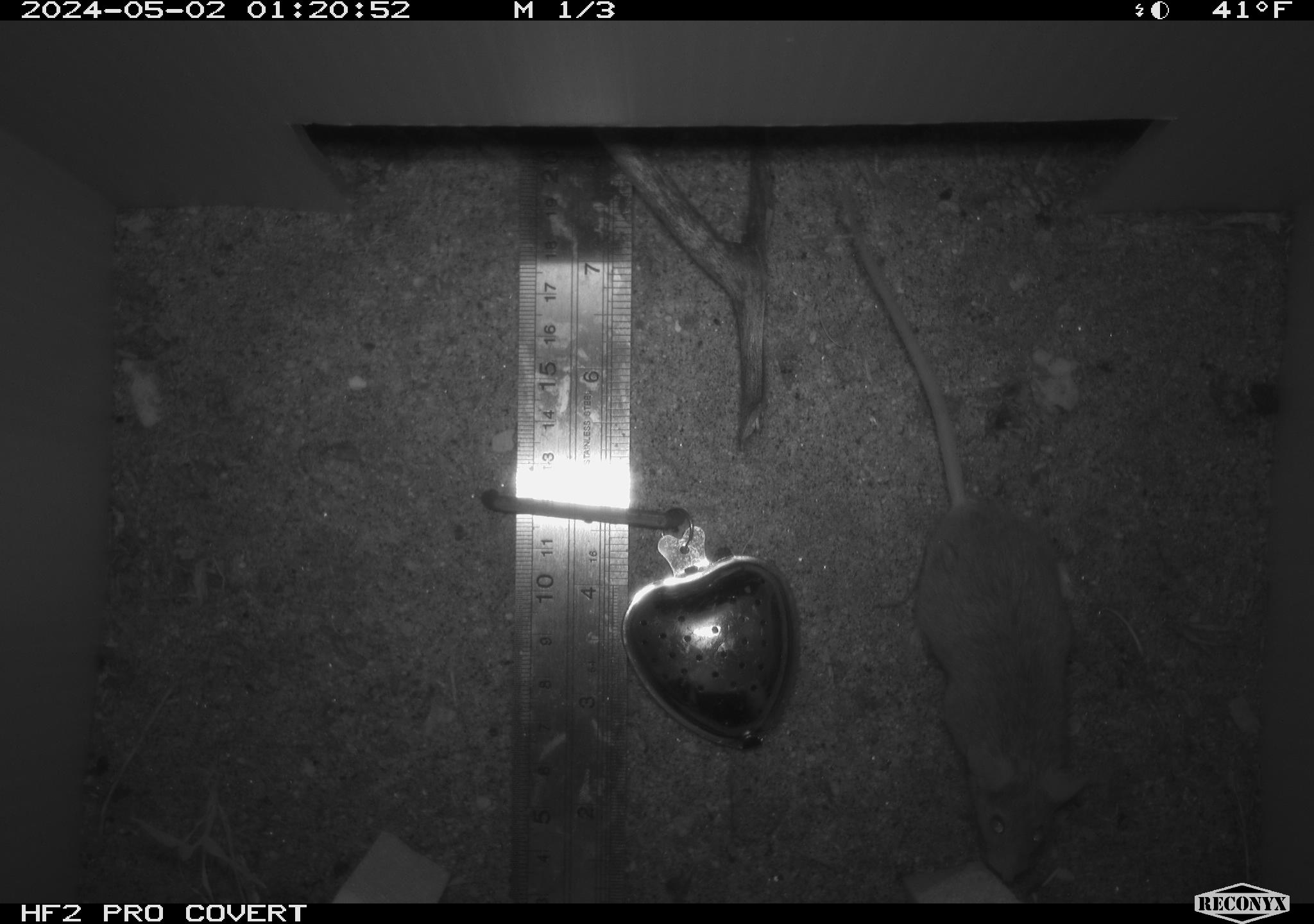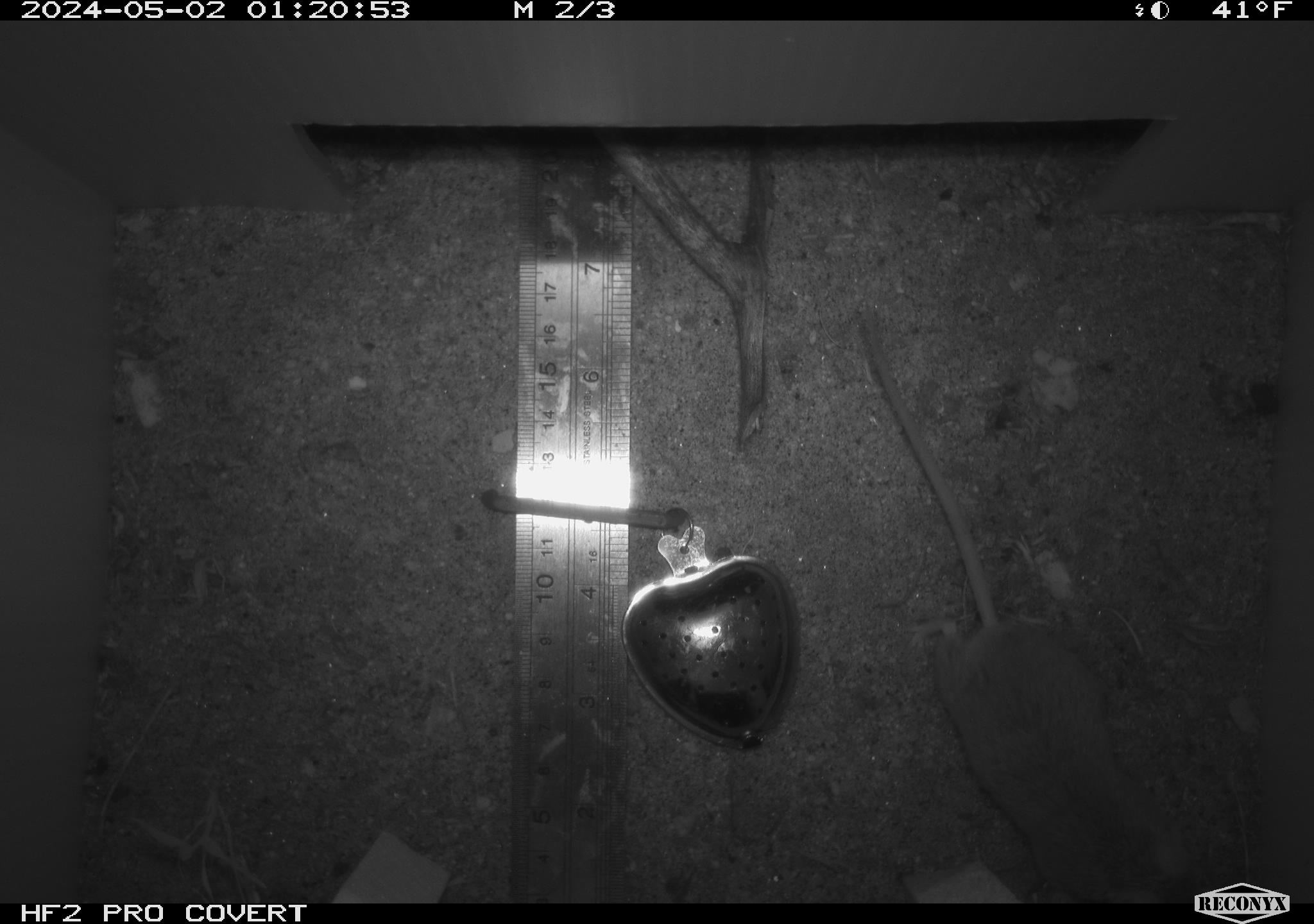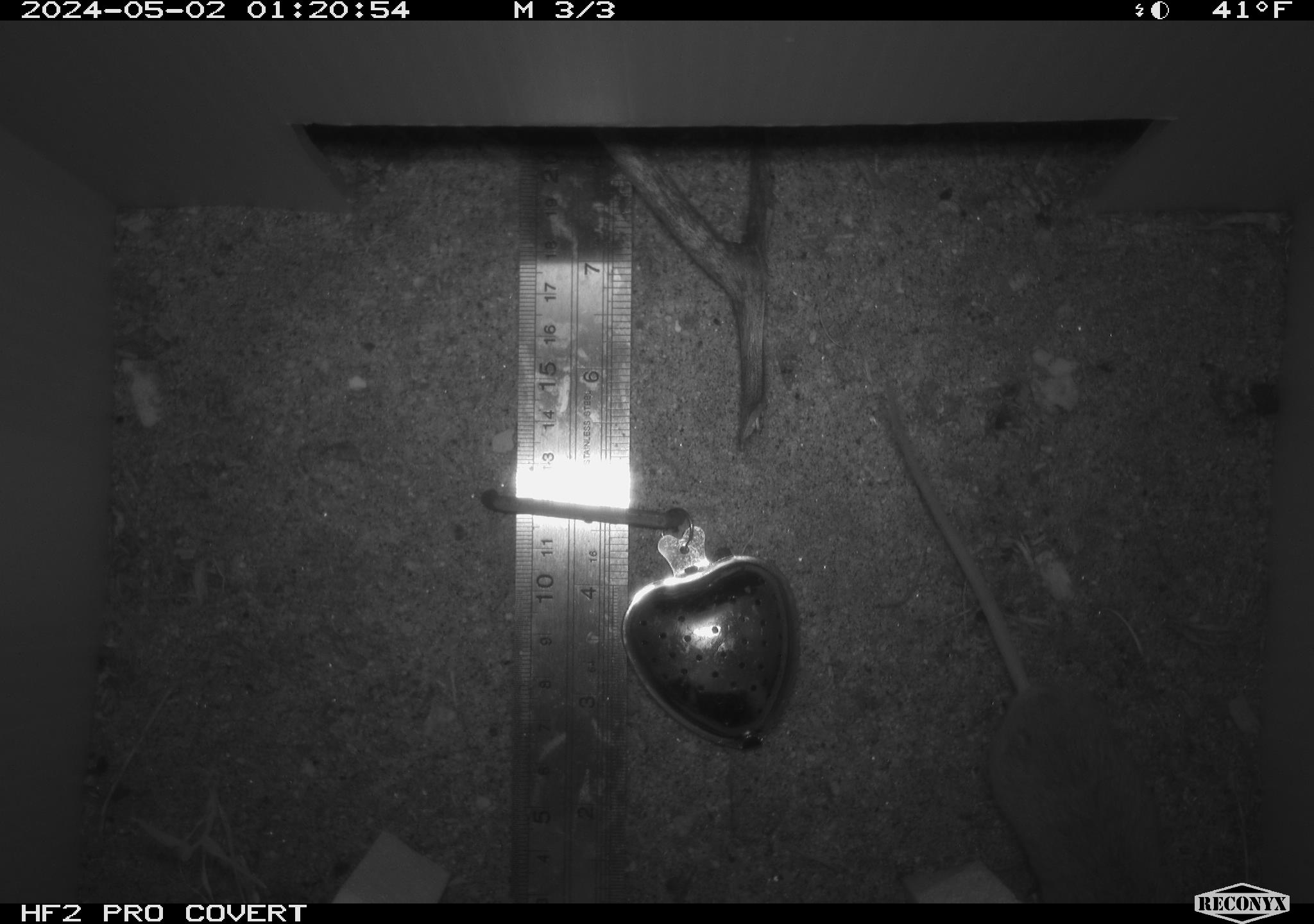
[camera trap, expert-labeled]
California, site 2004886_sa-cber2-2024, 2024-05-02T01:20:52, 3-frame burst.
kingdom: Animalia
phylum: Chordata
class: Mammalia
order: Rodentia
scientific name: Rodentia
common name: mouse species